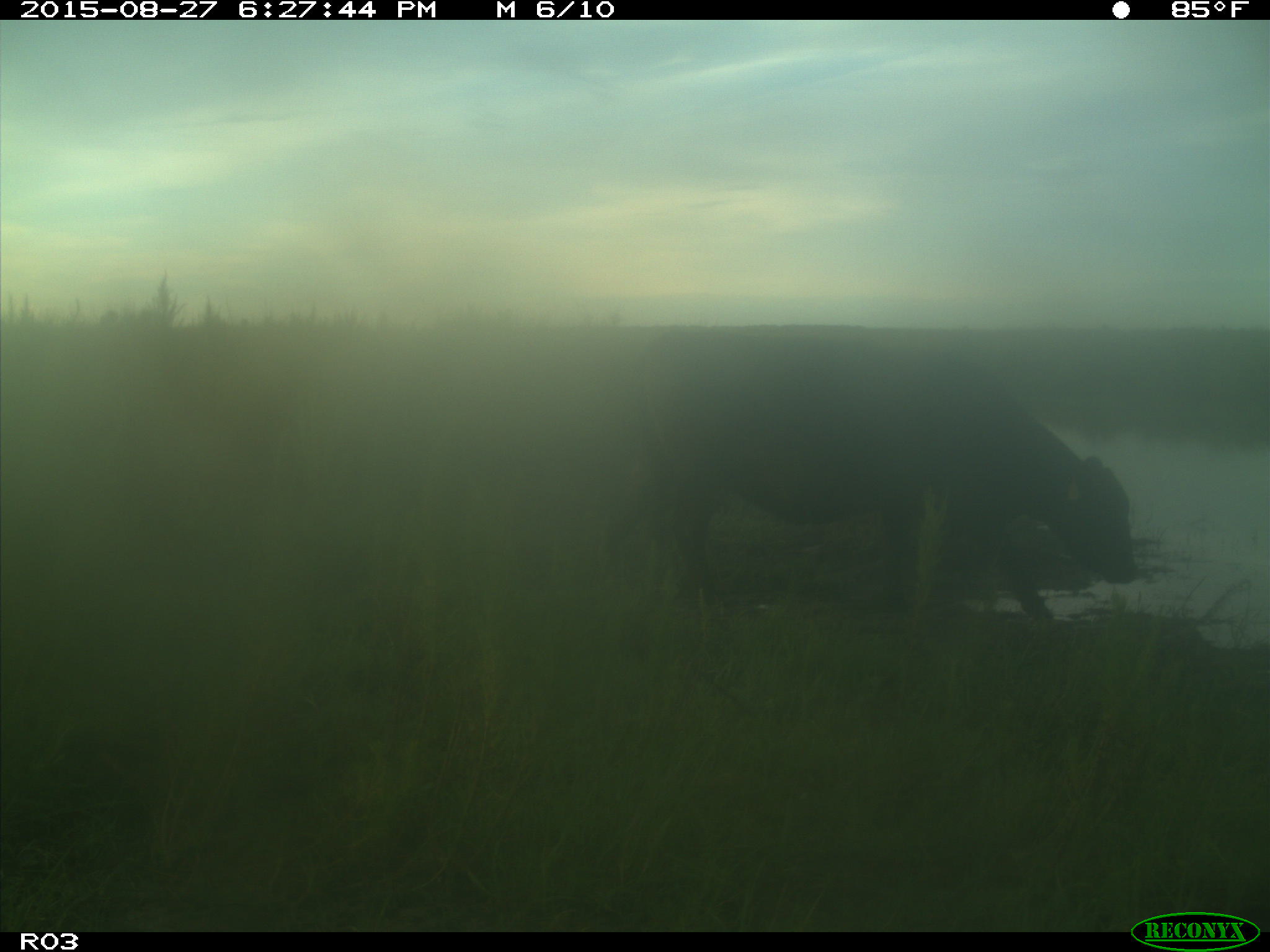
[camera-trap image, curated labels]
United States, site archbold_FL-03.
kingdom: Animalia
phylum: Chordata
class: Mammalia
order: Artiodactyla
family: Bovidae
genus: Bos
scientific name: Bos taurus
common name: domestic cow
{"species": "Bos taurus (domestic cow)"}